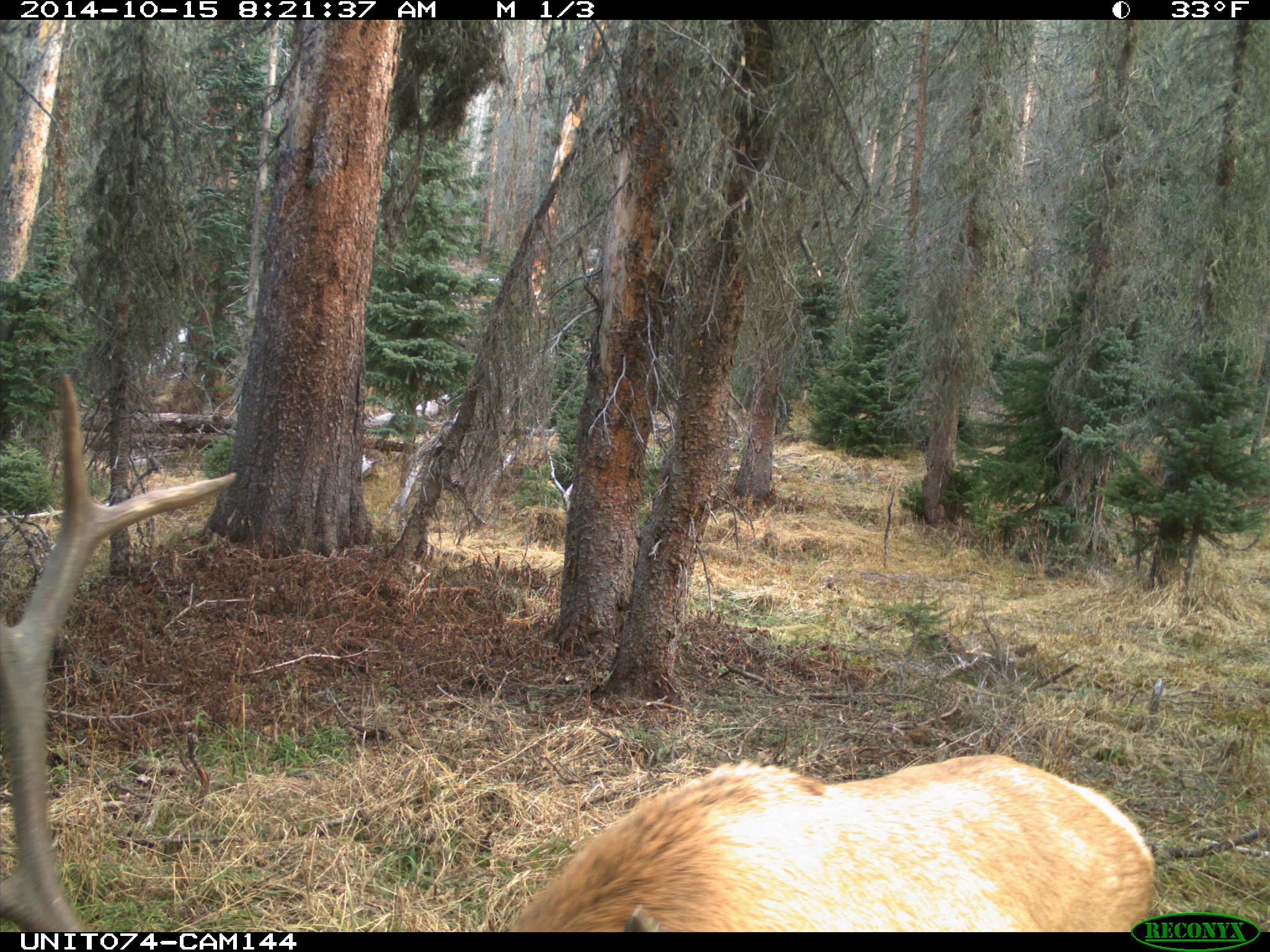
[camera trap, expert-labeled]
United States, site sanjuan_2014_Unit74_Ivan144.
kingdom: Animalia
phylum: Chordata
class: Mammalia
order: Artiodactyla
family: Cervidae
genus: Cervus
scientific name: Cervus elaphus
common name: red deer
Cervus elaphus (red deer).